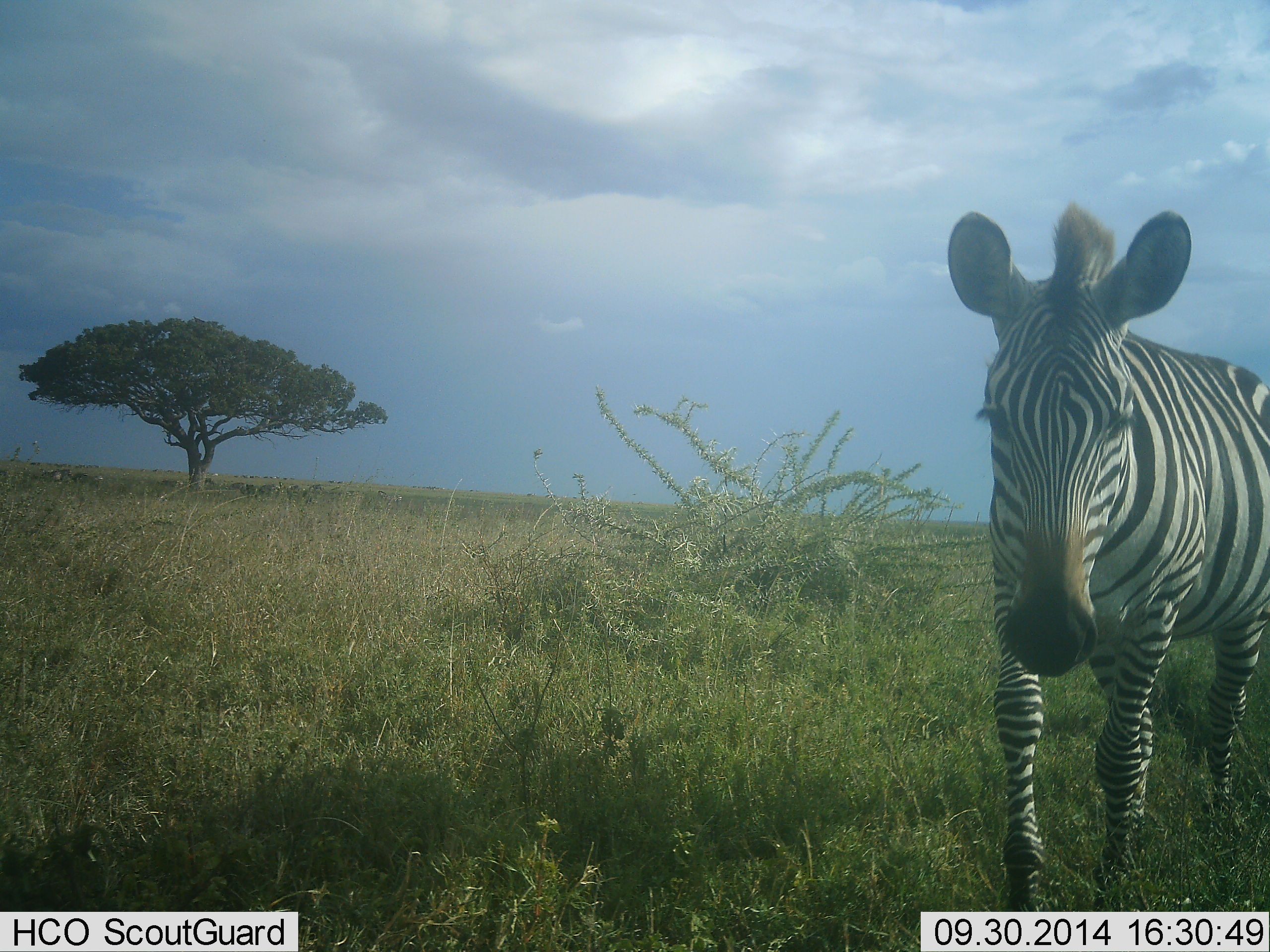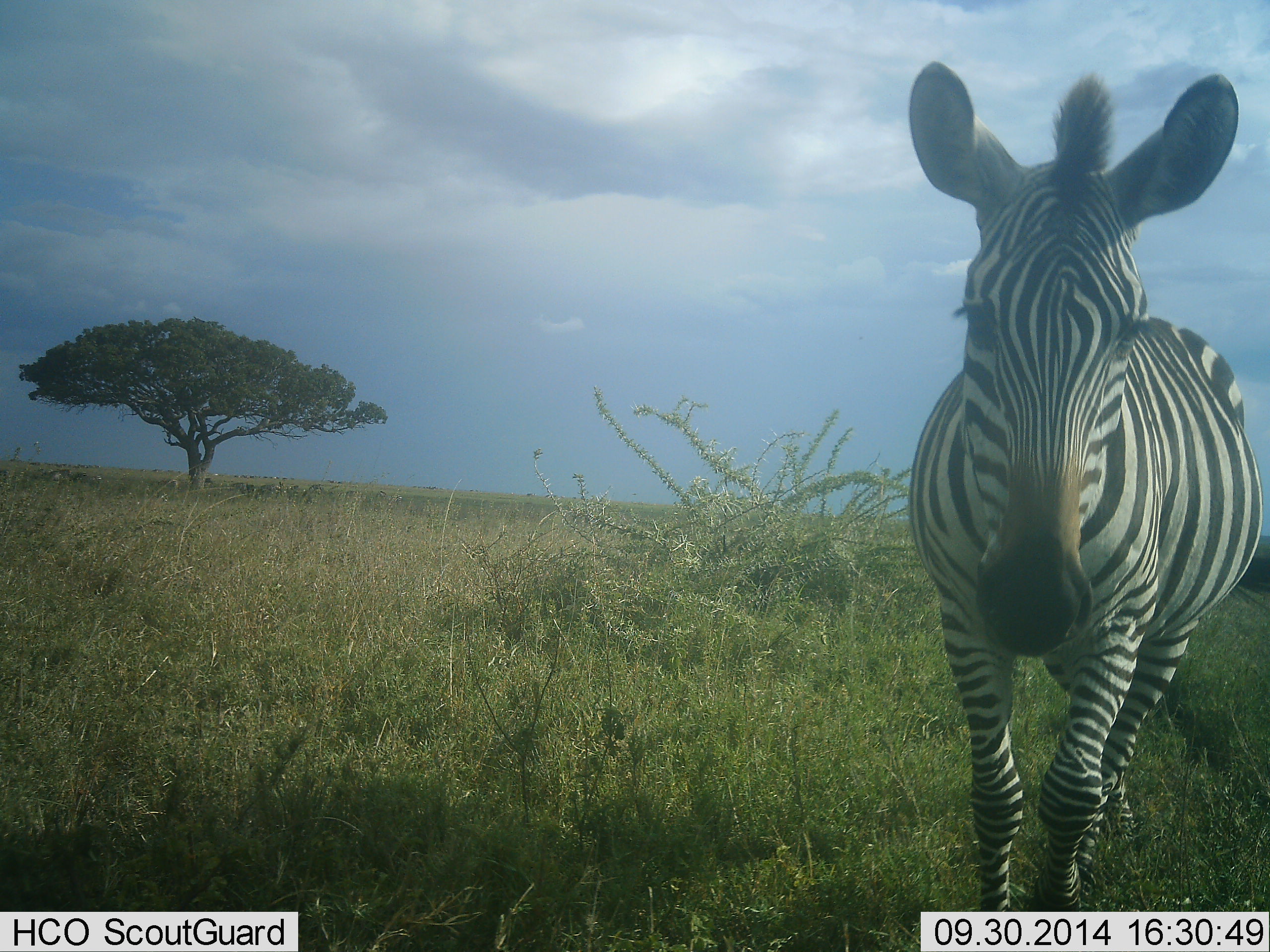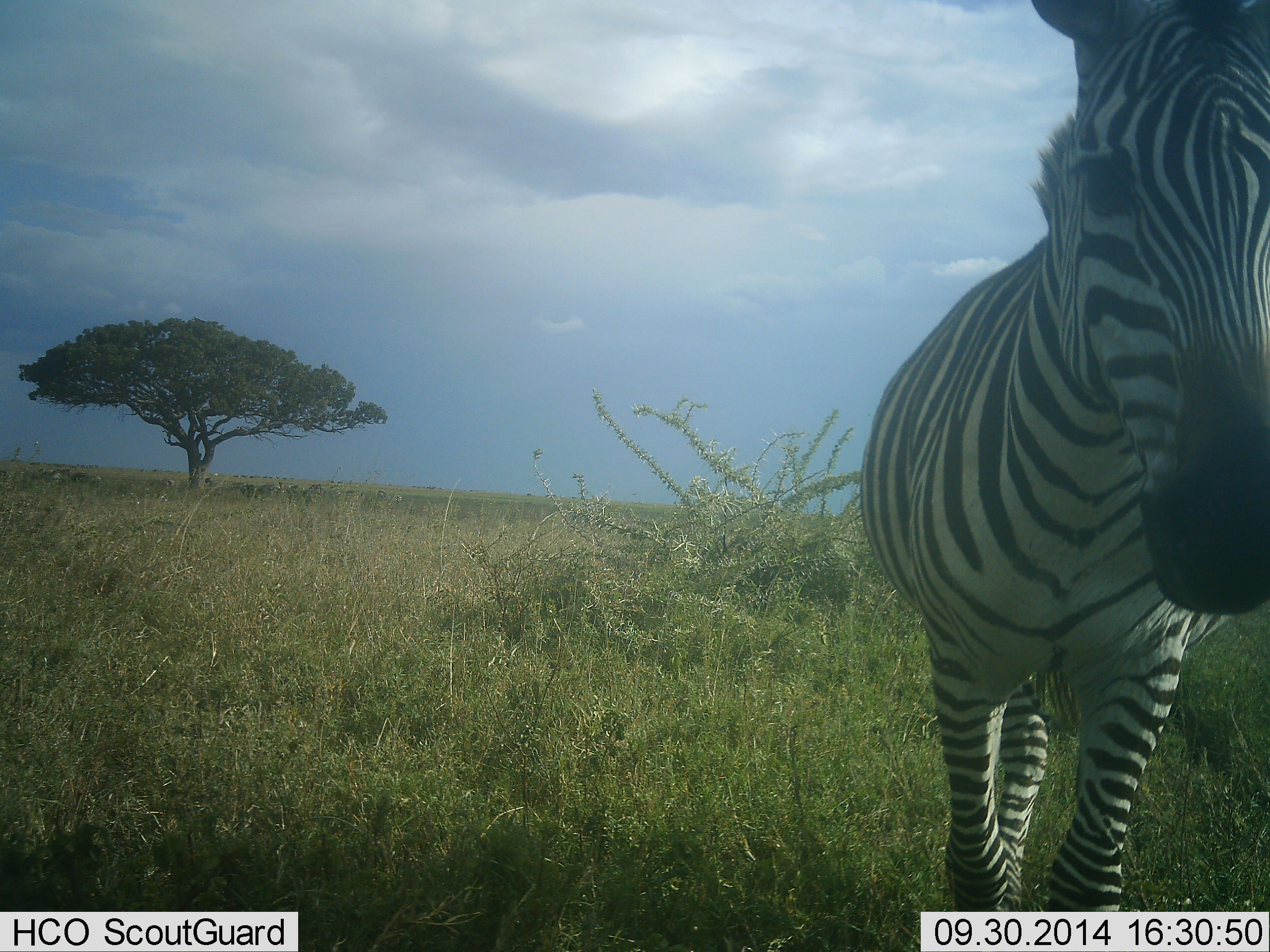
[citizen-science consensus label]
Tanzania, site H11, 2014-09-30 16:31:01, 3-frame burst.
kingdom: Animalia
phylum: Chordata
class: Mammalia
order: Perissodactyla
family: Equidae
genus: Equus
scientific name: Equus quagga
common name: plains zebra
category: zebra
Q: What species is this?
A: Zebra (plains zebra) (Equus quagga).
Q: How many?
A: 1.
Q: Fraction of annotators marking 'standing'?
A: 10%.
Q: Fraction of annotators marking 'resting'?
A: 0%.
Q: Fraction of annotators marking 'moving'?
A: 90%.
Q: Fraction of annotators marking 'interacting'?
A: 0%.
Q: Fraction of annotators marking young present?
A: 0%.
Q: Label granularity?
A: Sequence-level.